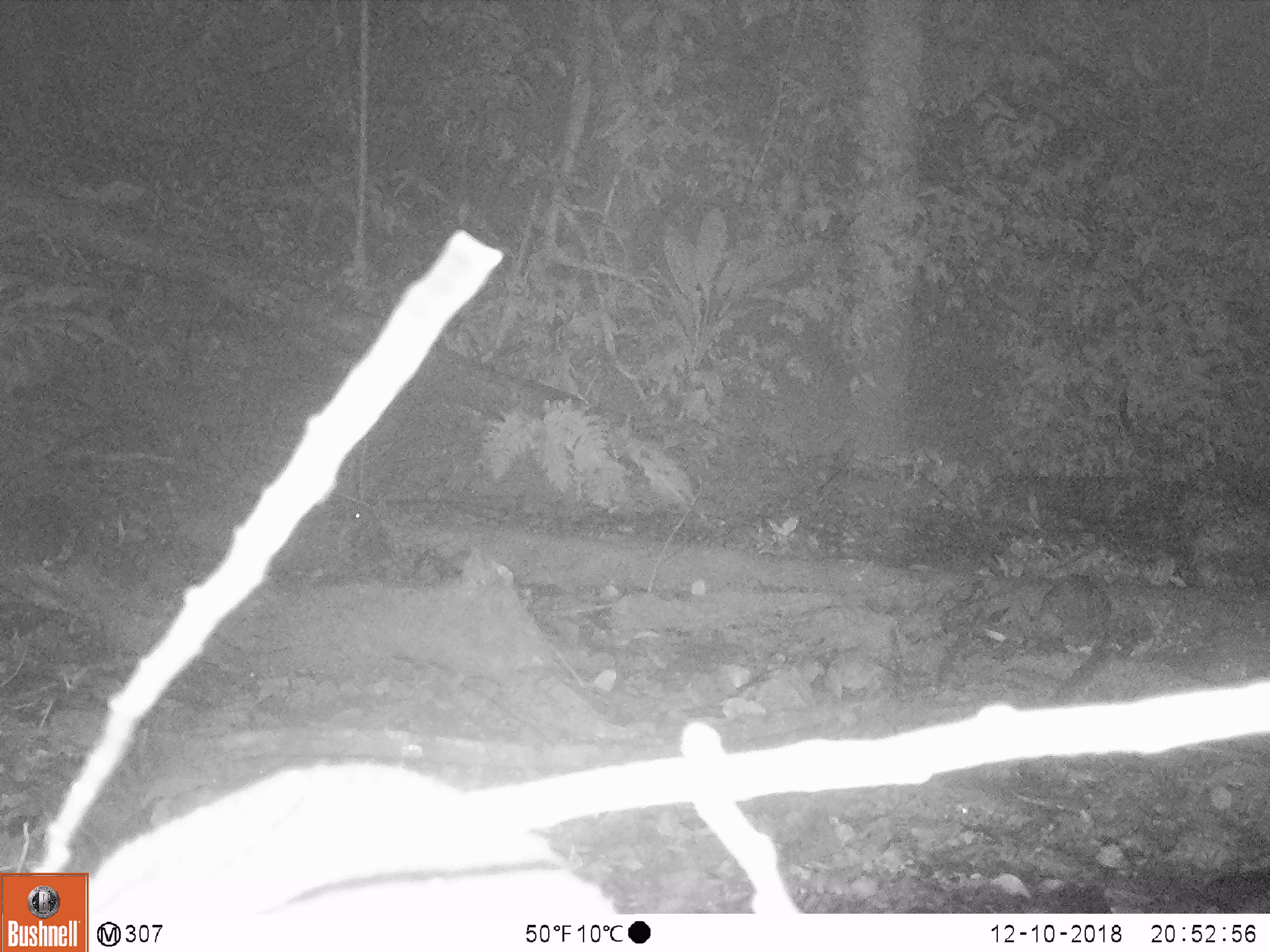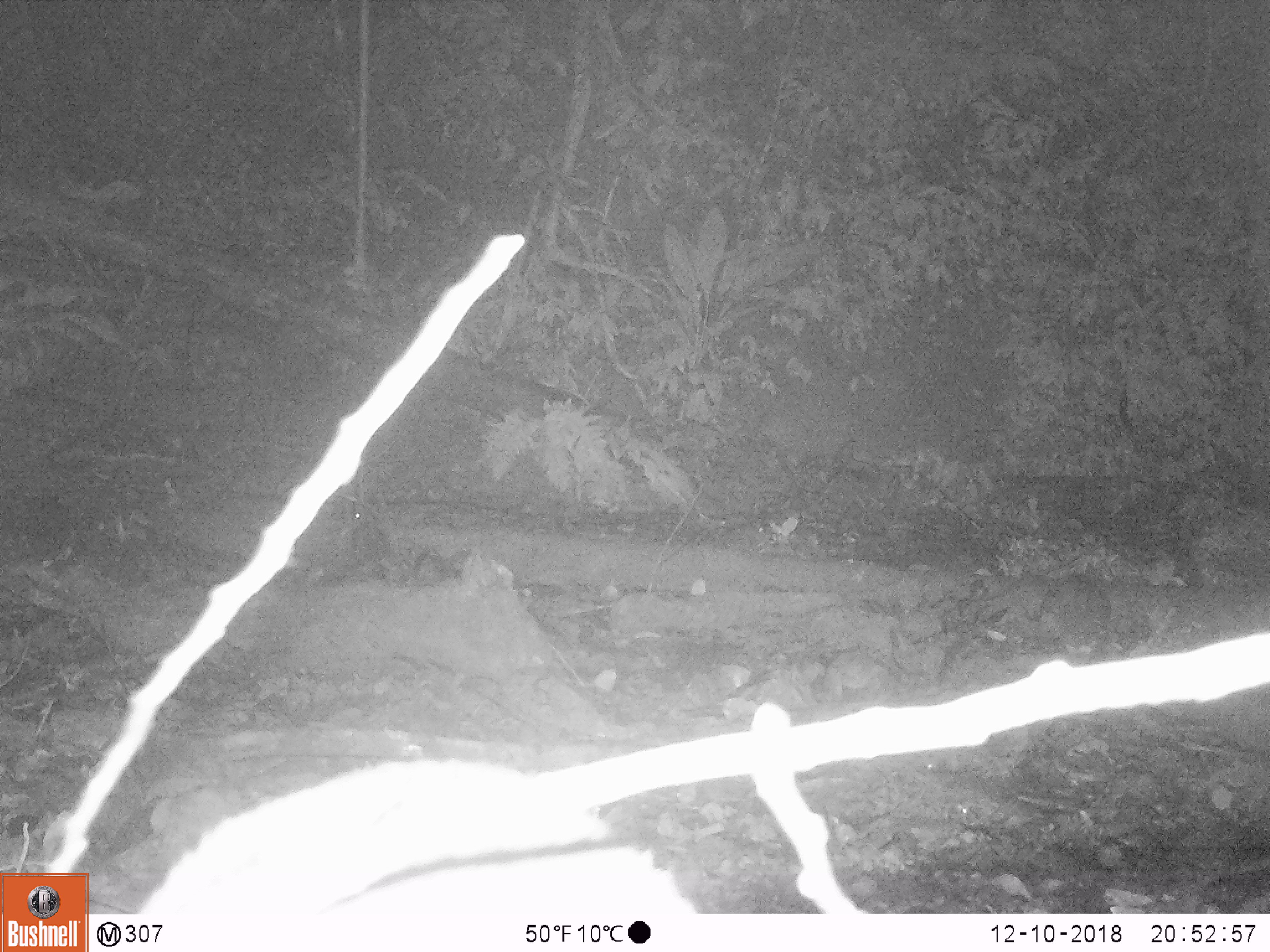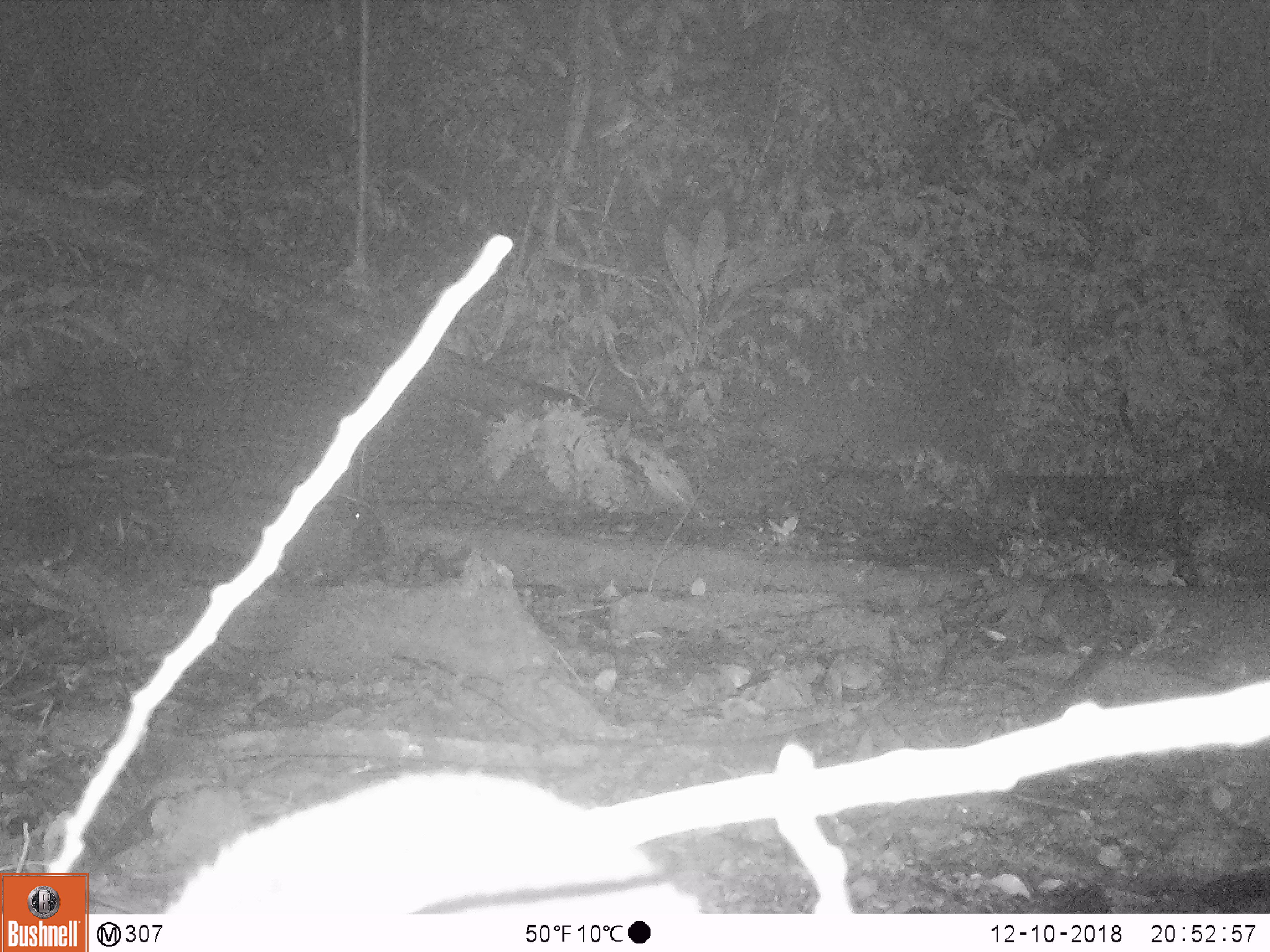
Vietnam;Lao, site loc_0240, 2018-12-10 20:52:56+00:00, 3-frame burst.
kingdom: Animalia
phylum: Chordata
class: Mammalia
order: Artiodactyla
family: Cervidae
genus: Muntiacus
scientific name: Muntiacus vuquangensis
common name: large-antlered muntjac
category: large antlered muntjac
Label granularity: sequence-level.